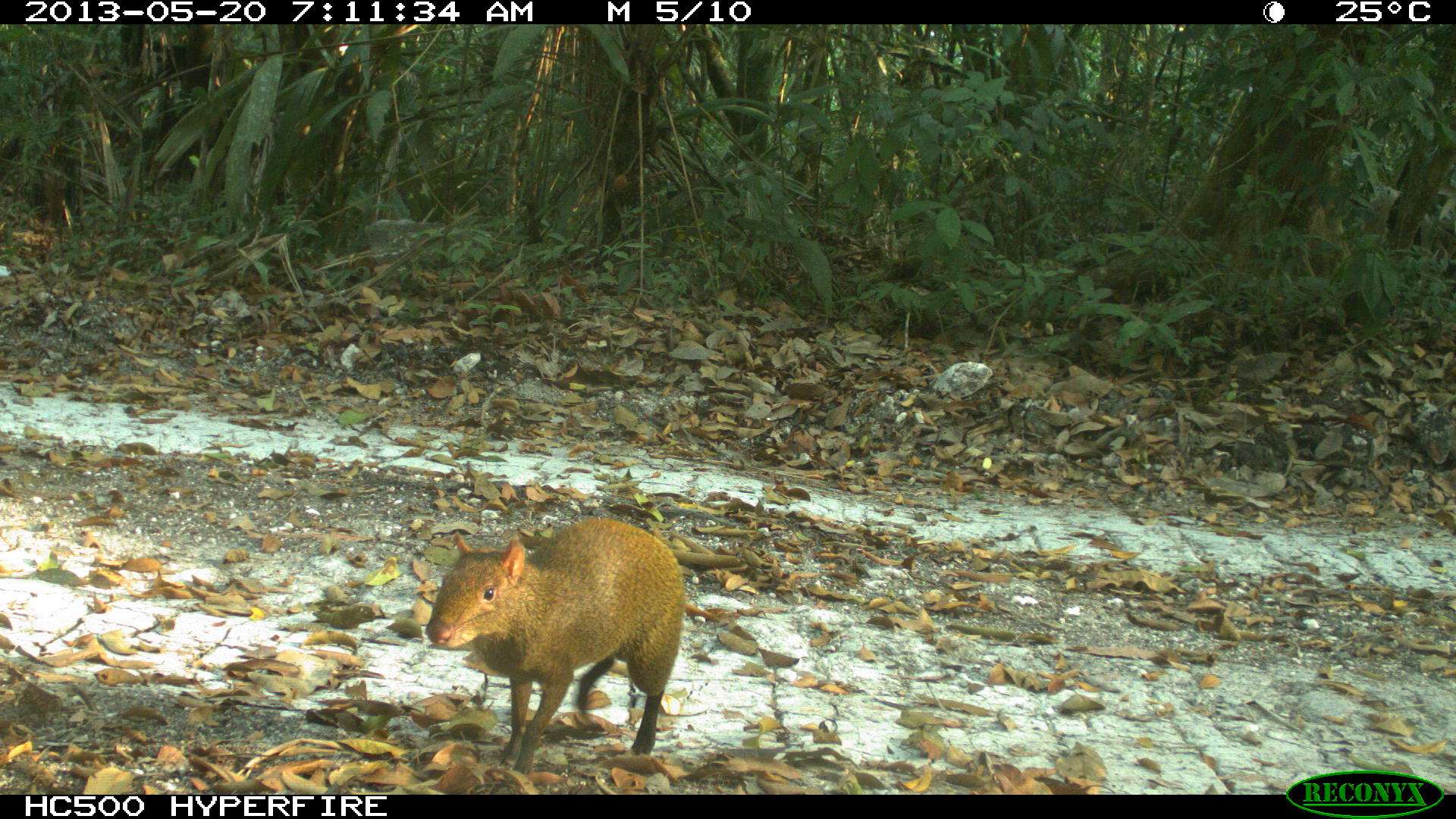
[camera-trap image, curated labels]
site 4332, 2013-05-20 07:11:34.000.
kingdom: Animalia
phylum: Chordata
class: Mammalia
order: Rodentia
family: Dasyproctidae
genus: Dasyprocta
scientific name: Dasyprocta punctata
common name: central american agouti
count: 1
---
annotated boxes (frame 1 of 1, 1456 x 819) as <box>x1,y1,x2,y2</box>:
dasyprocta punctata: <box>423,517,686,774</box>